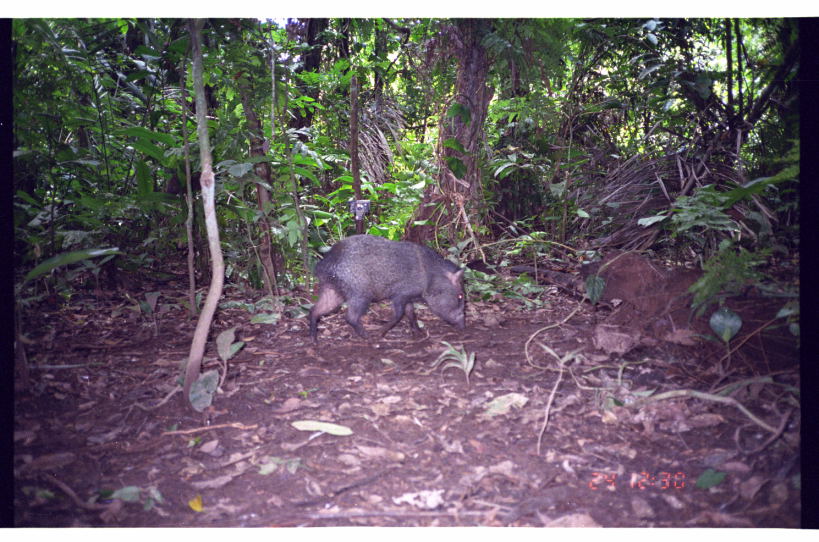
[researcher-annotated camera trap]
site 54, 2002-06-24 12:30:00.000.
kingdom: Animalia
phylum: Chordata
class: Mammalia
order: Artiodactyla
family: Tayassuidae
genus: Pecari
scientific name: Pecari tajacu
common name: collared peccary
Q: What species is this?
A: Pecari tajacu (collared peccary).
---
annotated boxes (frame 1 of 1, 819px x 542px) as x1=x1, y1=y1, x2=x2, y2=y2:
pecari tajacu: x1=307, y1=233, x2=467, y2=346